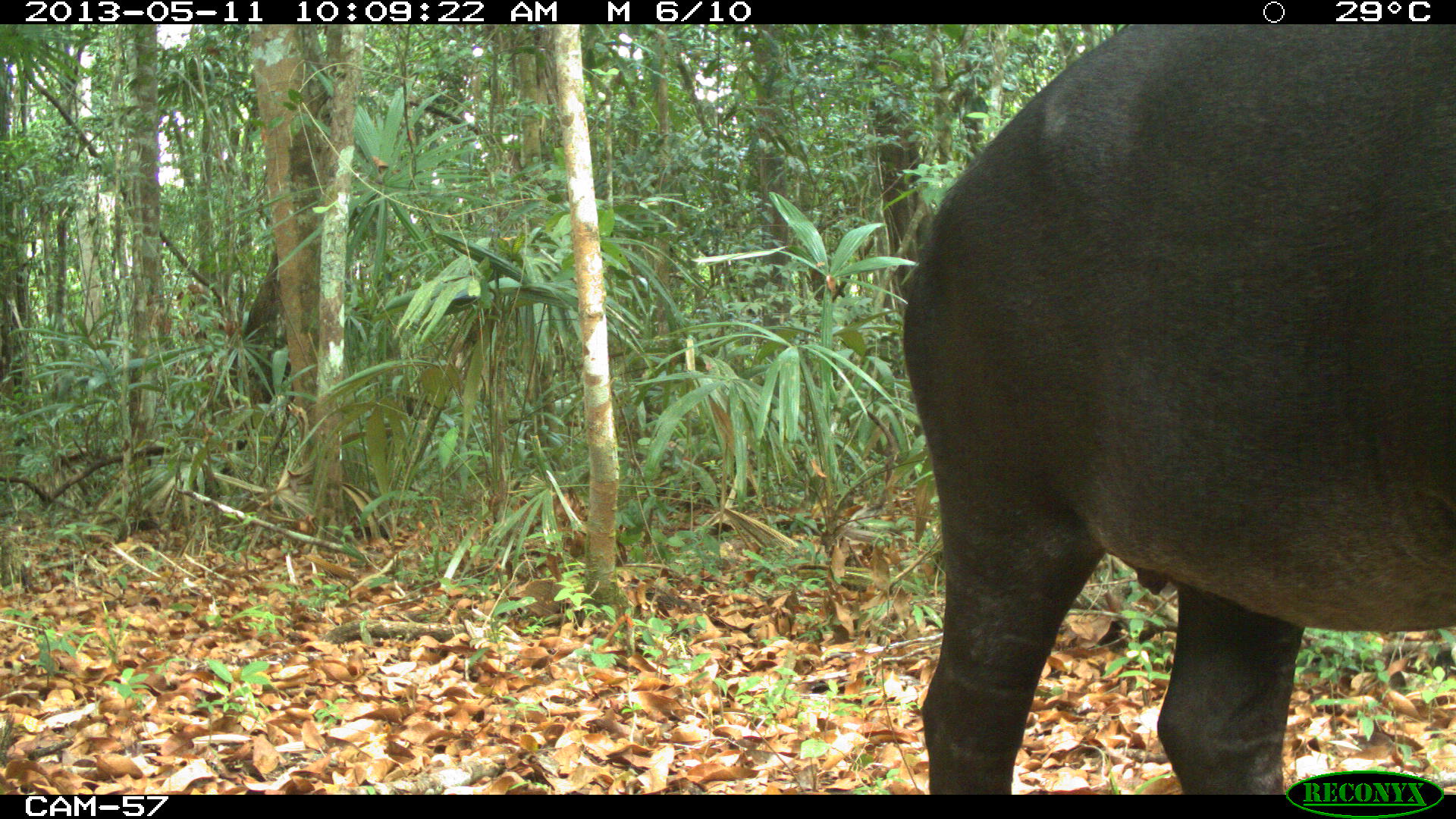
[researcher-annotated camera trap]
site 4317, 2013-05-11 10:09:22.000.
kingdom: Animalia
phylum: Chordata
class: Mammalia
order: Perissodactyla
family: Tapiridae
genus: Tapirus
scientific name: Tapirus bairdii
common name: baird's tapir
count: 2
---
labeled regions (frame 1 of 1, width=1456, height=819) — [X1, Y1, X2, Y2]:
tapirus bairdii: [898, 23, 1455, 795]